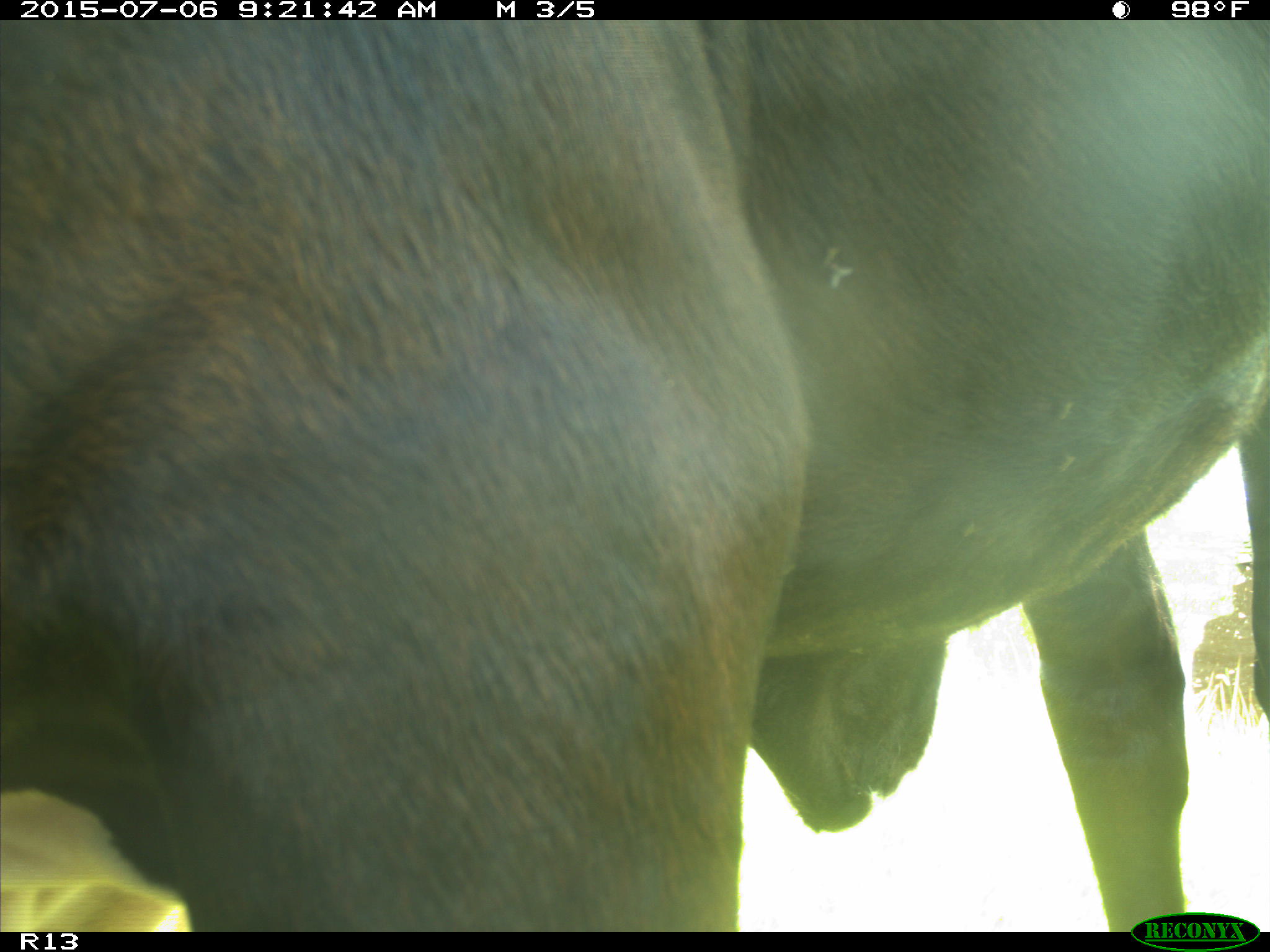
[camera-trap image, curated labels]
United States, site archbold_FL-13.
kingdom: Animalia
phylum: Chordata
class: Mammalia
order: Artiodactyla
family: Bovidae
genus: Bos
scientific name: Bos taurus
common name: domestic cow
Bos taurus (domestic cow).